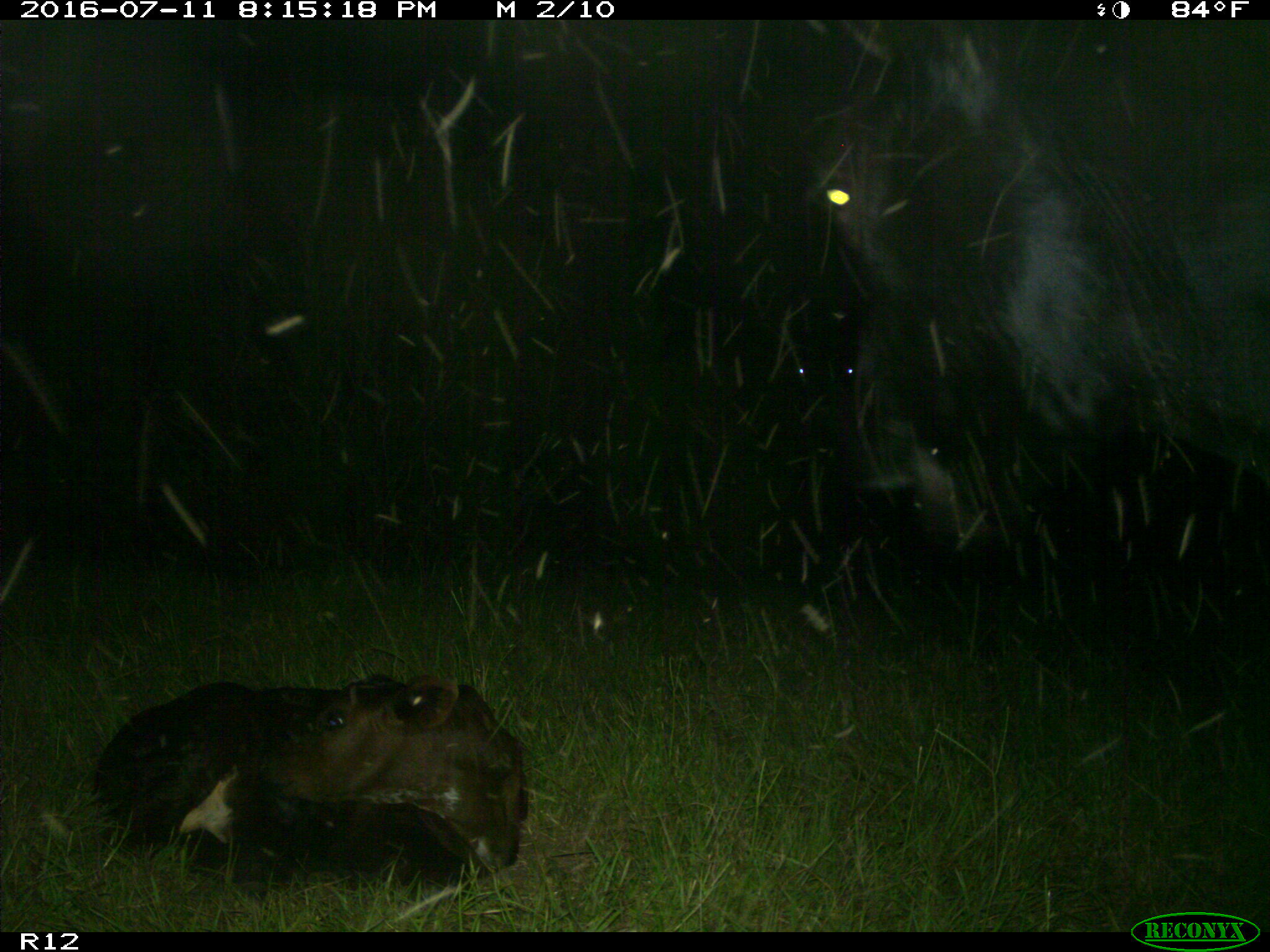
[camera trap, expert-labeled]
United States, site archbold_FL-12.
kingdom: Animalia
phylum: Chordata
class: Mammalia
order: Artiodactyla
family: Bovidae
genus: Bos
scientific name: Bos taurus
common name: domestic cow